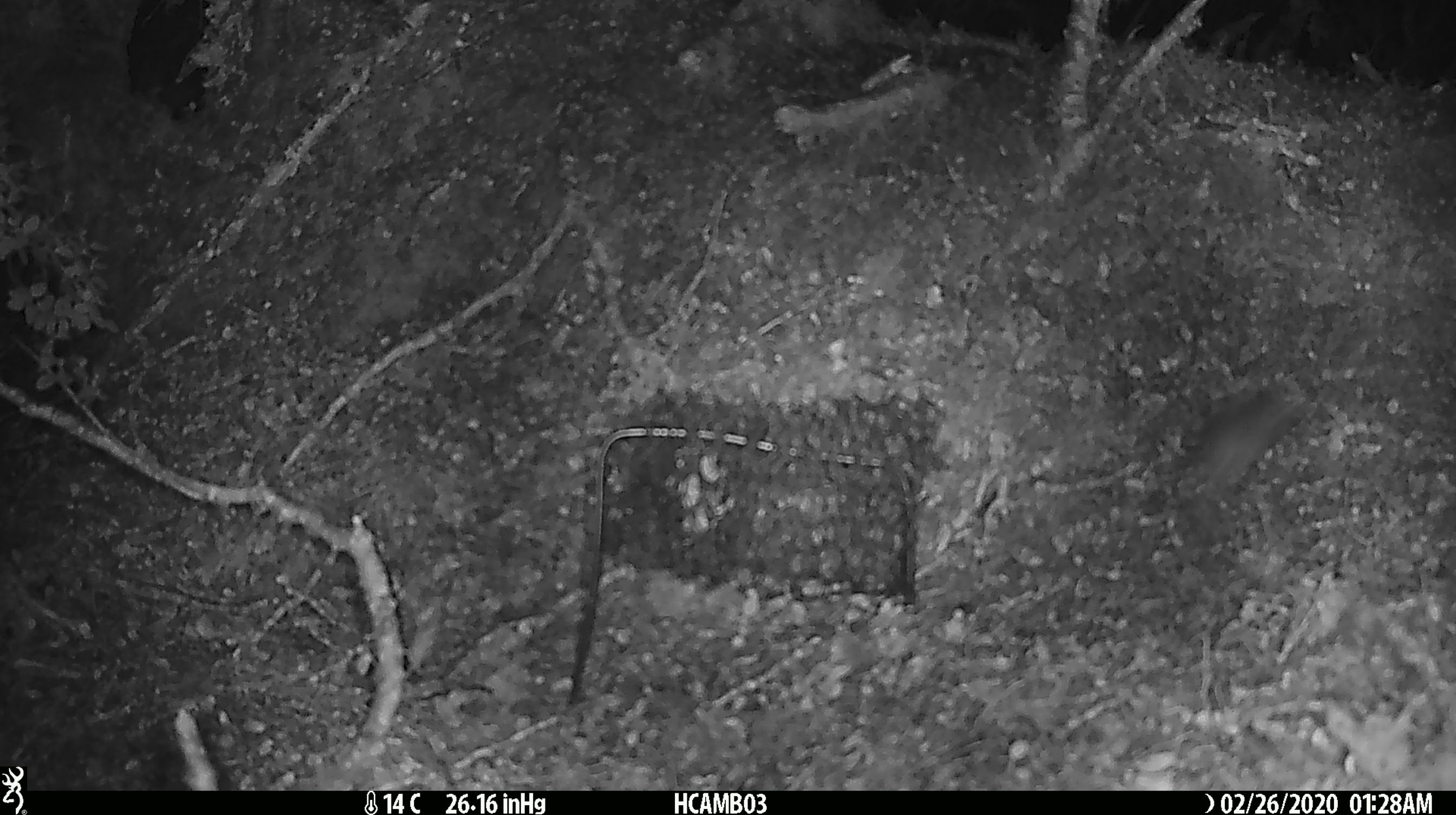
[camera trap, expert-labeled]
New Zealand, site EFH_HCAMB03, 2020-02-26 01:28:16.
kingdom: Animalia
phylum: Chordata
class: Mammalia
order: Rodentia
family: Muridae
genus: Mus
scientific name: Mus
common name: mouse